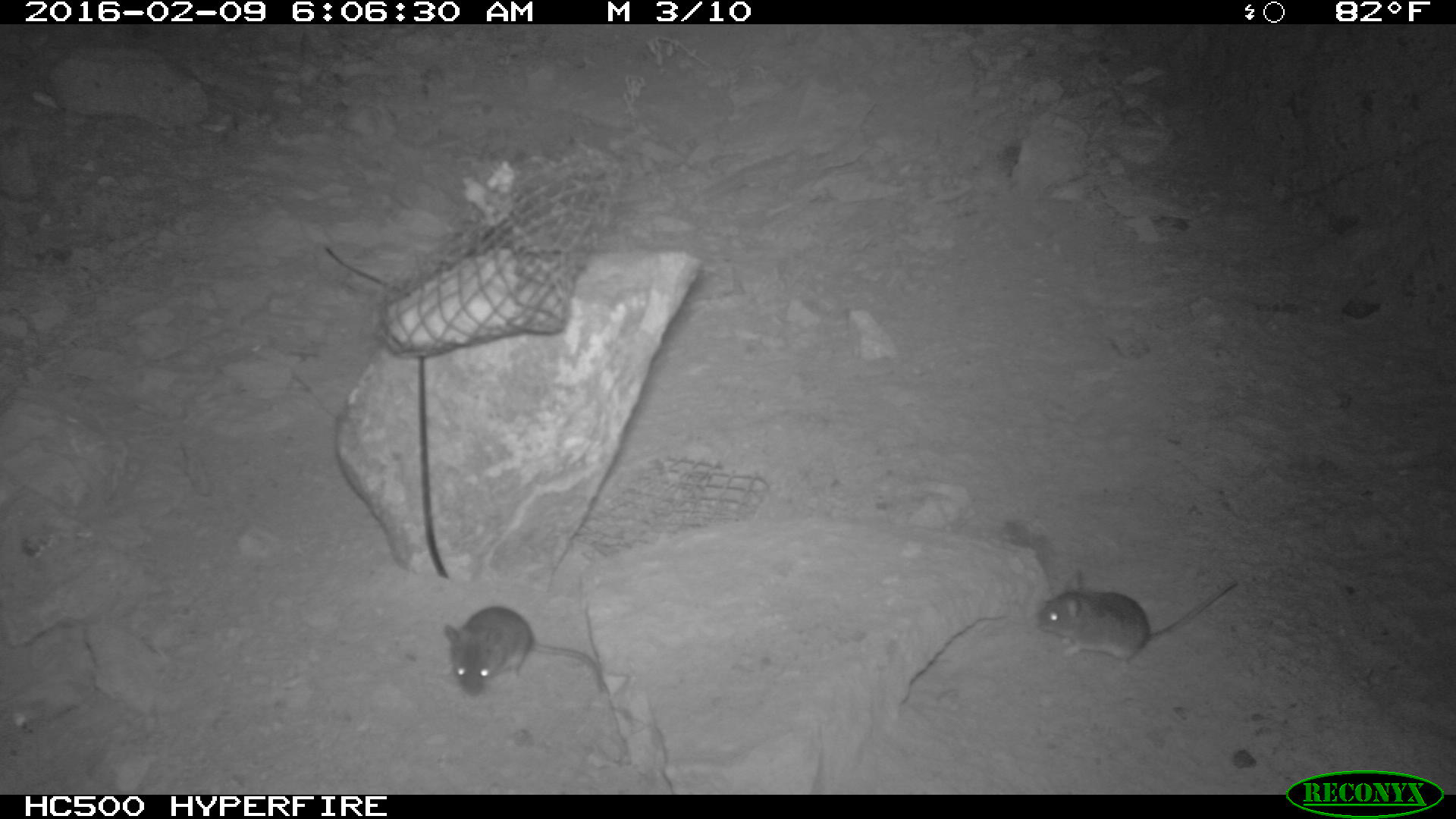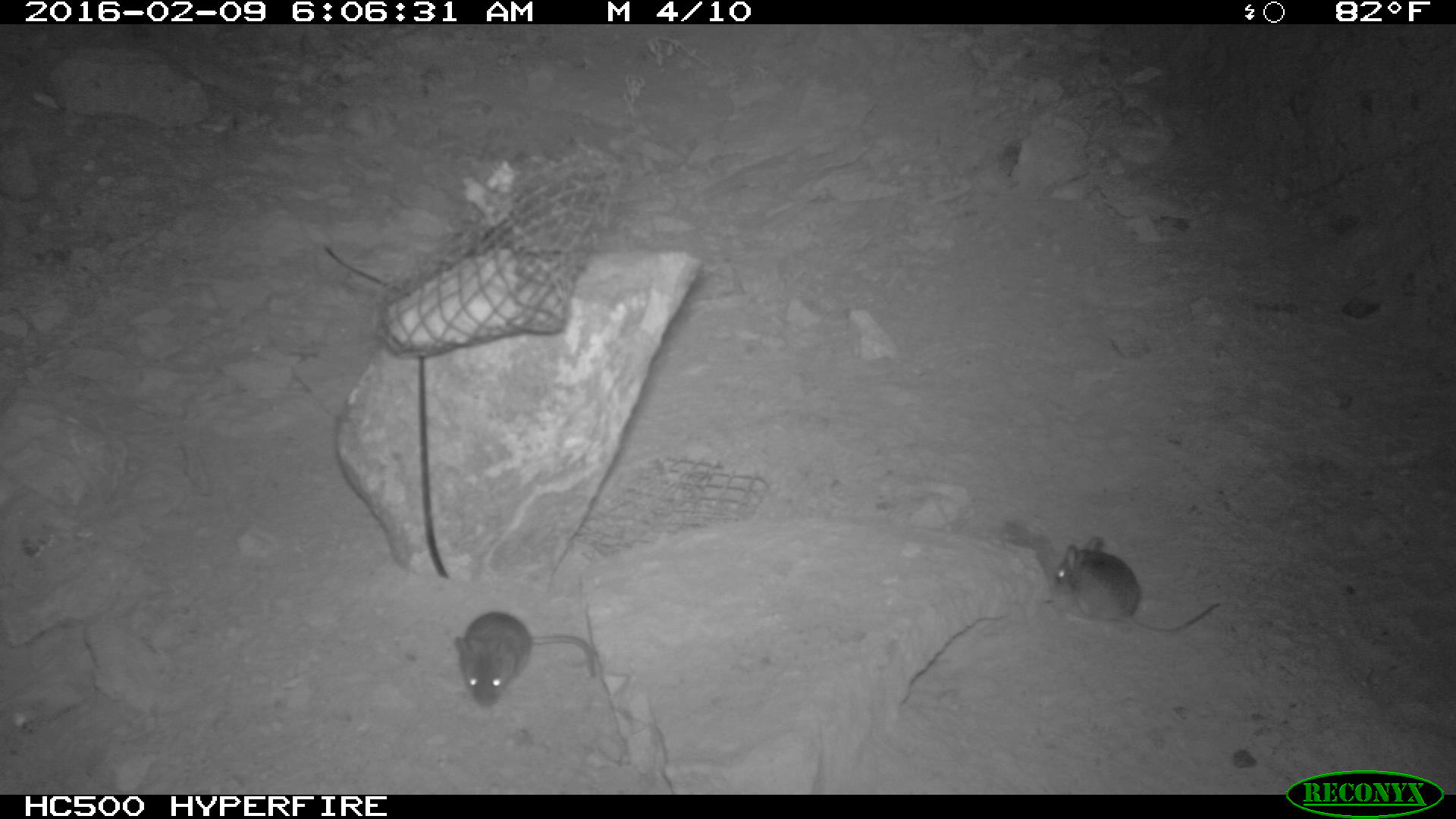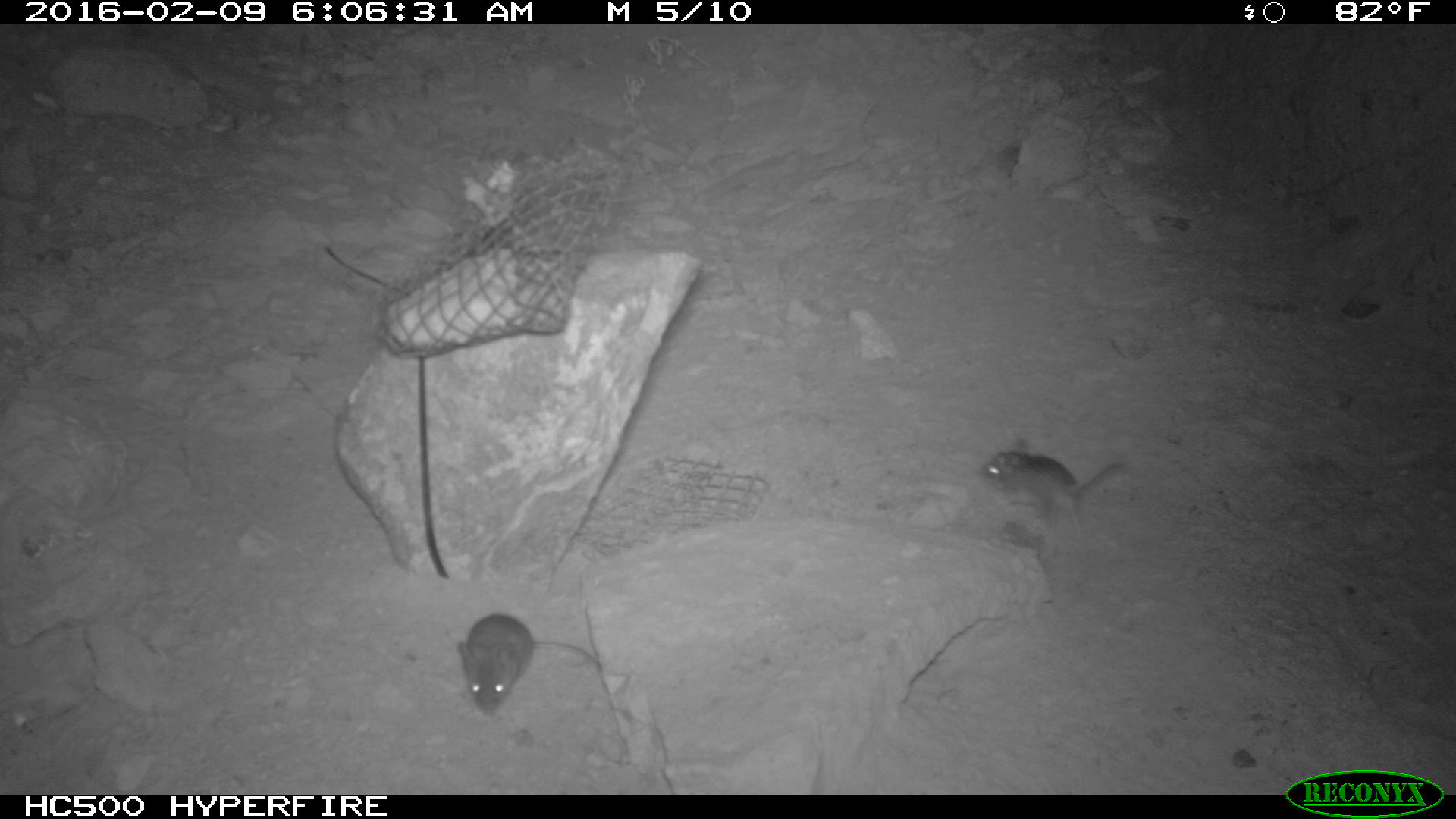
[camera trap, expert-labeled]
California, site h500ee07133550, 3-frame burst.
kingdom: Animalia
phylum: Chordata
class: Mammalia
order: Rodentia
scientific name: Rodentia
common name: rodent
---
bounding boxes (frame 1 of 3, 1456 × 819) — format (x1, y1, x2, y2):
rodent: (1035, 568, 1238, 675); (442, 604, 604, 696)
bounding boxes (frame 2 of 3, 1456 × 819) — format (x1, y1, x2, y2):
rodent: (1054, 533, 1221, 635); (453, 612, 596, 706)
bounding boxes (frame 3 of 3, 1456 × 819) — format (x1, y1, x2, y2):
rodent: (454, 614, 601, 717); (984, 434, 1125, 532)